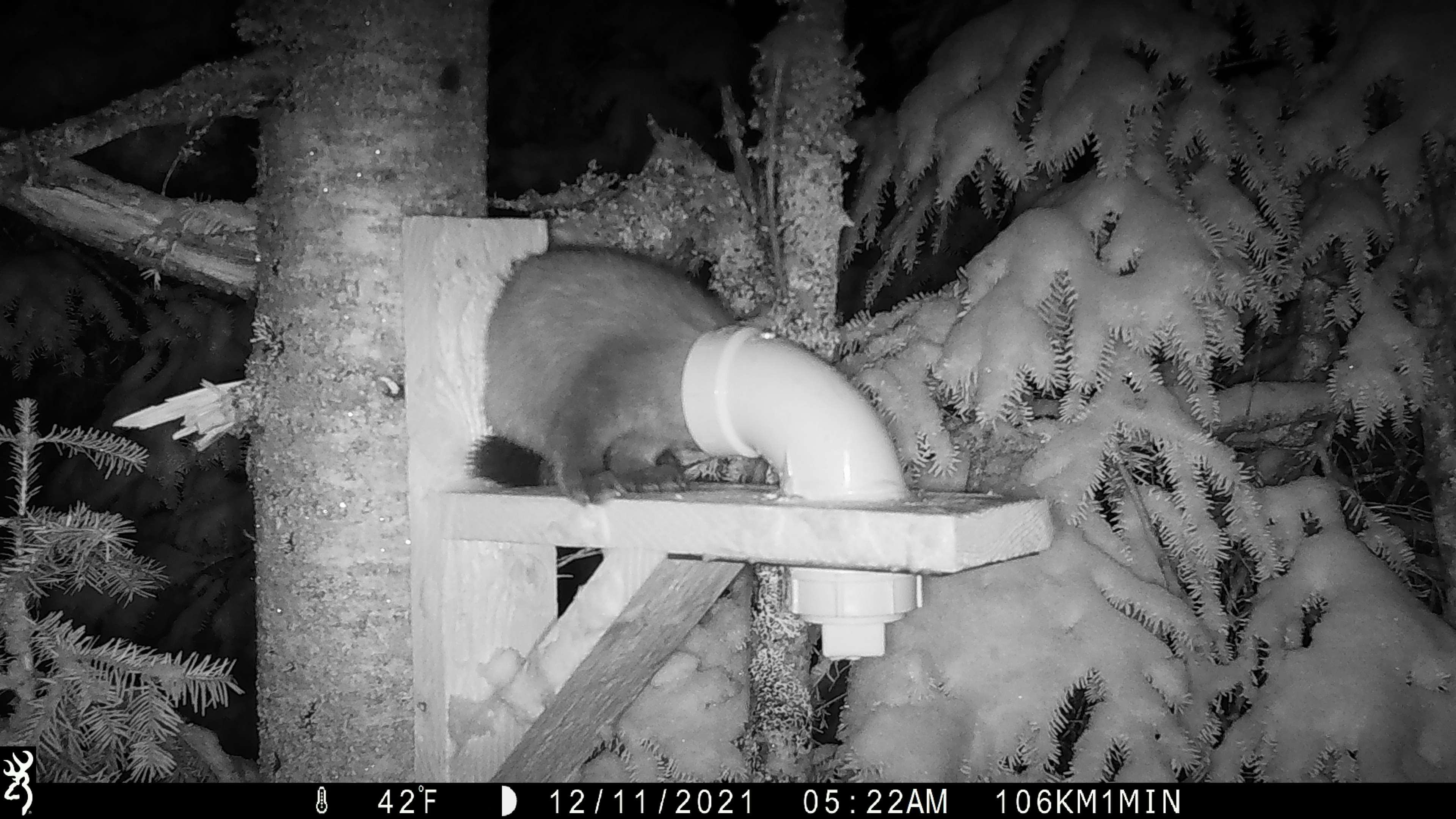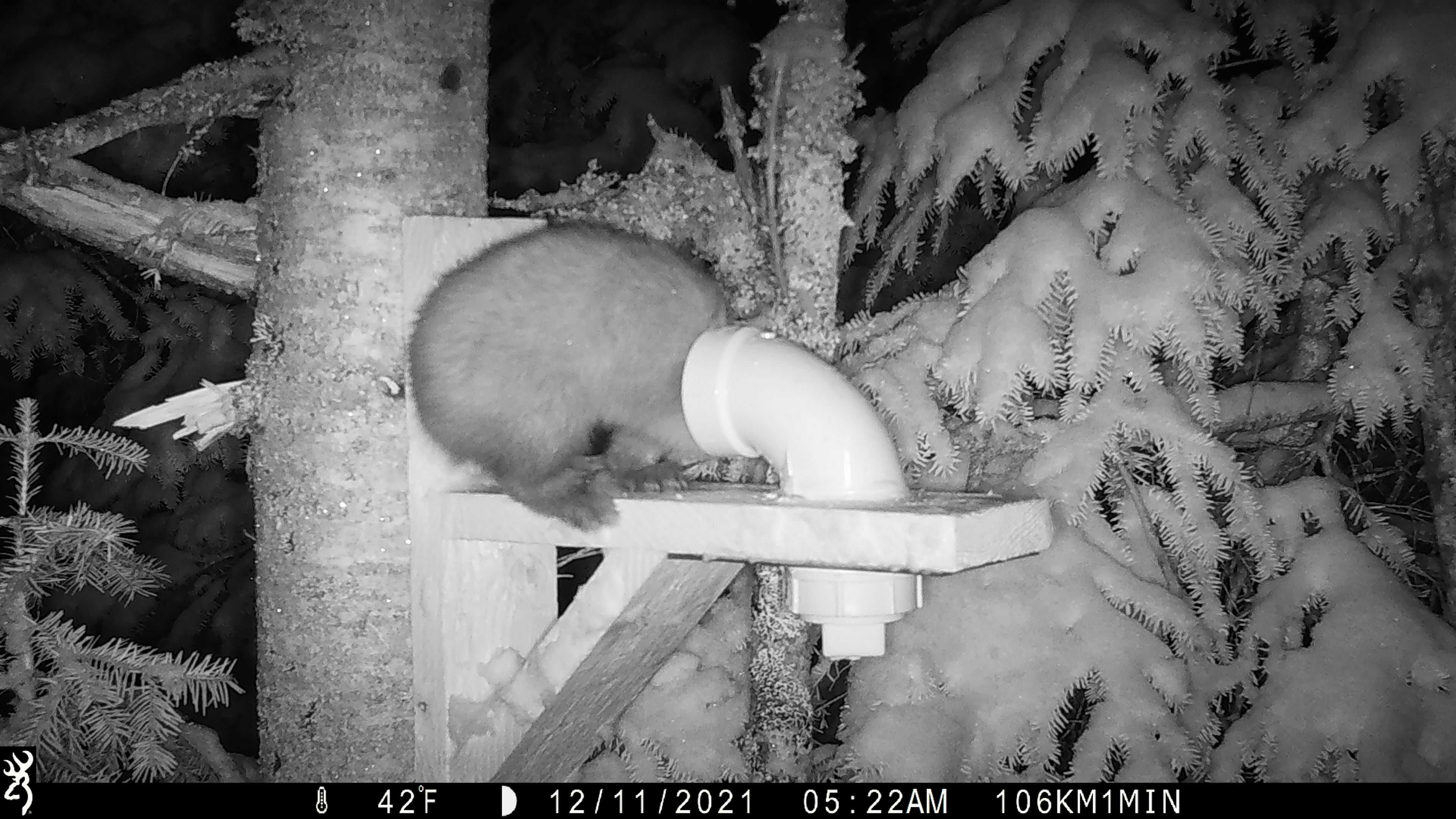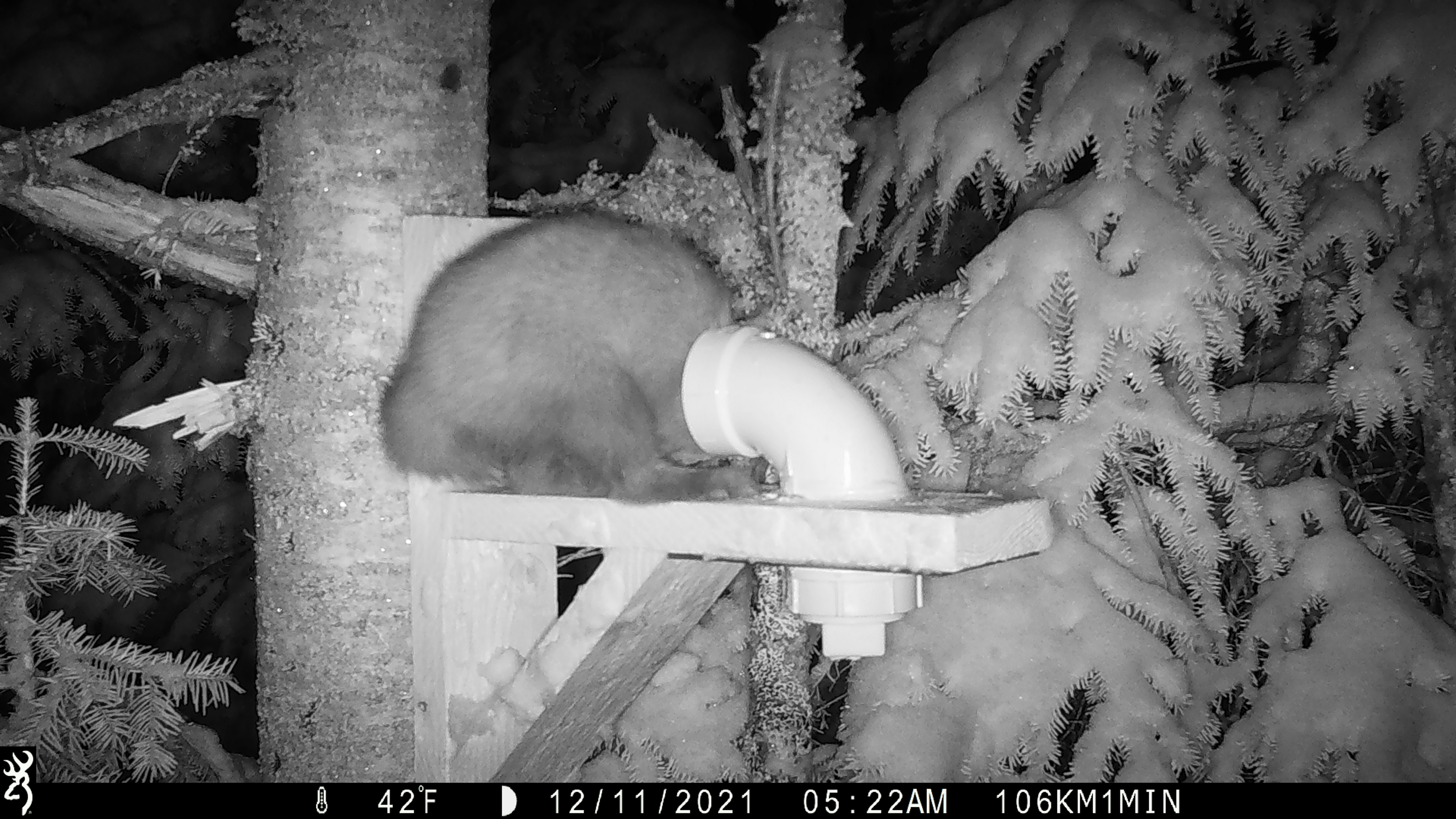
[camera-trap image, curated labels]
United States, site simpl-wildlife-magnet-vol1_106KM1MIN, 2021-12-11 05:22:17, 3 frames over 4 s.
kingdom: Animalia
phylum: Chordata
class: Mammalia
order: Carnivora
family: Mustelidae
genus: Martes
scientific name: Martes americana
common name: american marten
American marten (Martes americana).